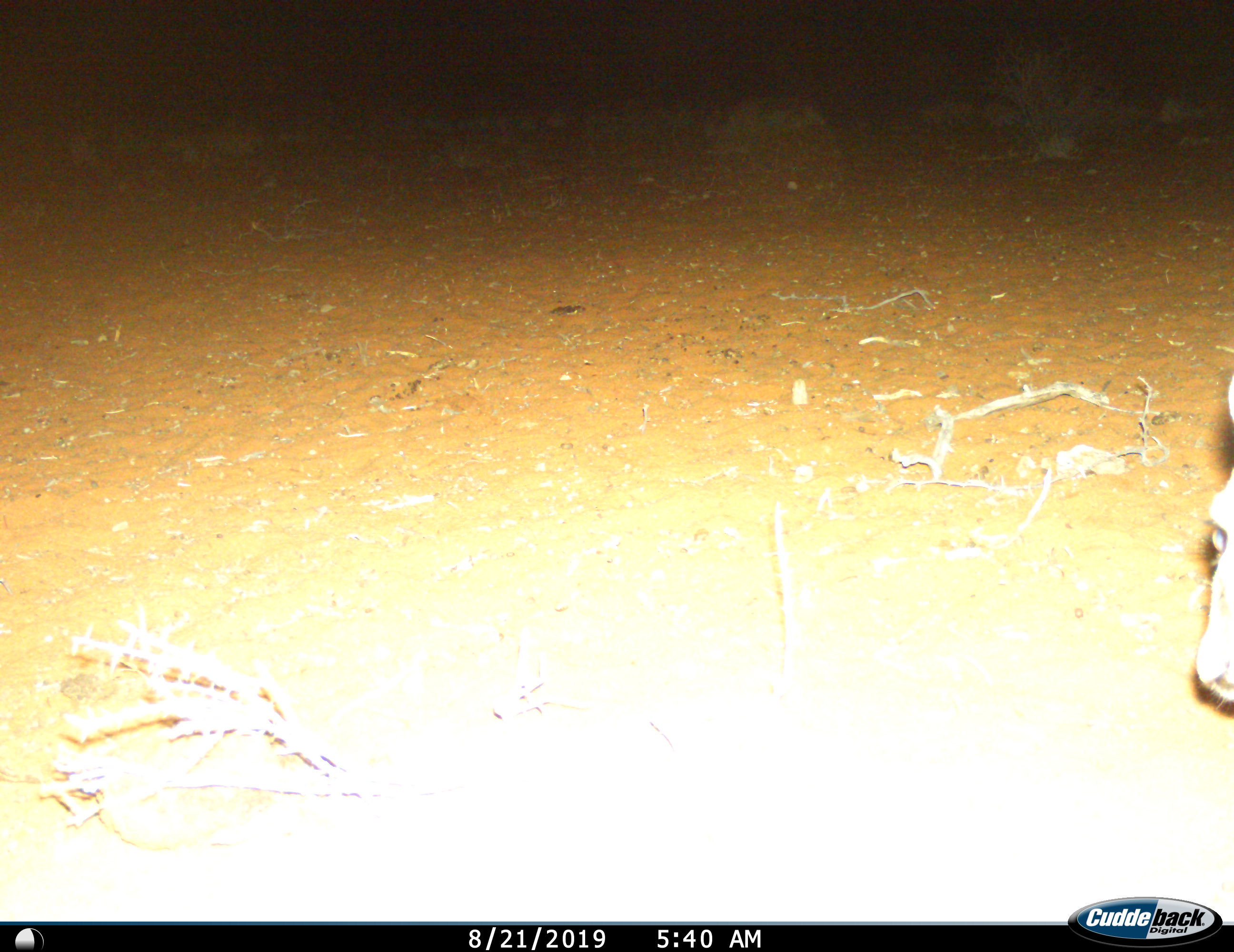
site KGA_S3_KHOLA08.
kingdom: Animalia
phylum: Chordata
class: Mammalia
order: Artiodactyla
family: Bovidae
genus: Antidorcas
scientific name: Antidorcas marsupialis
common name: springbok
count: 1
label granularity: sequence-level